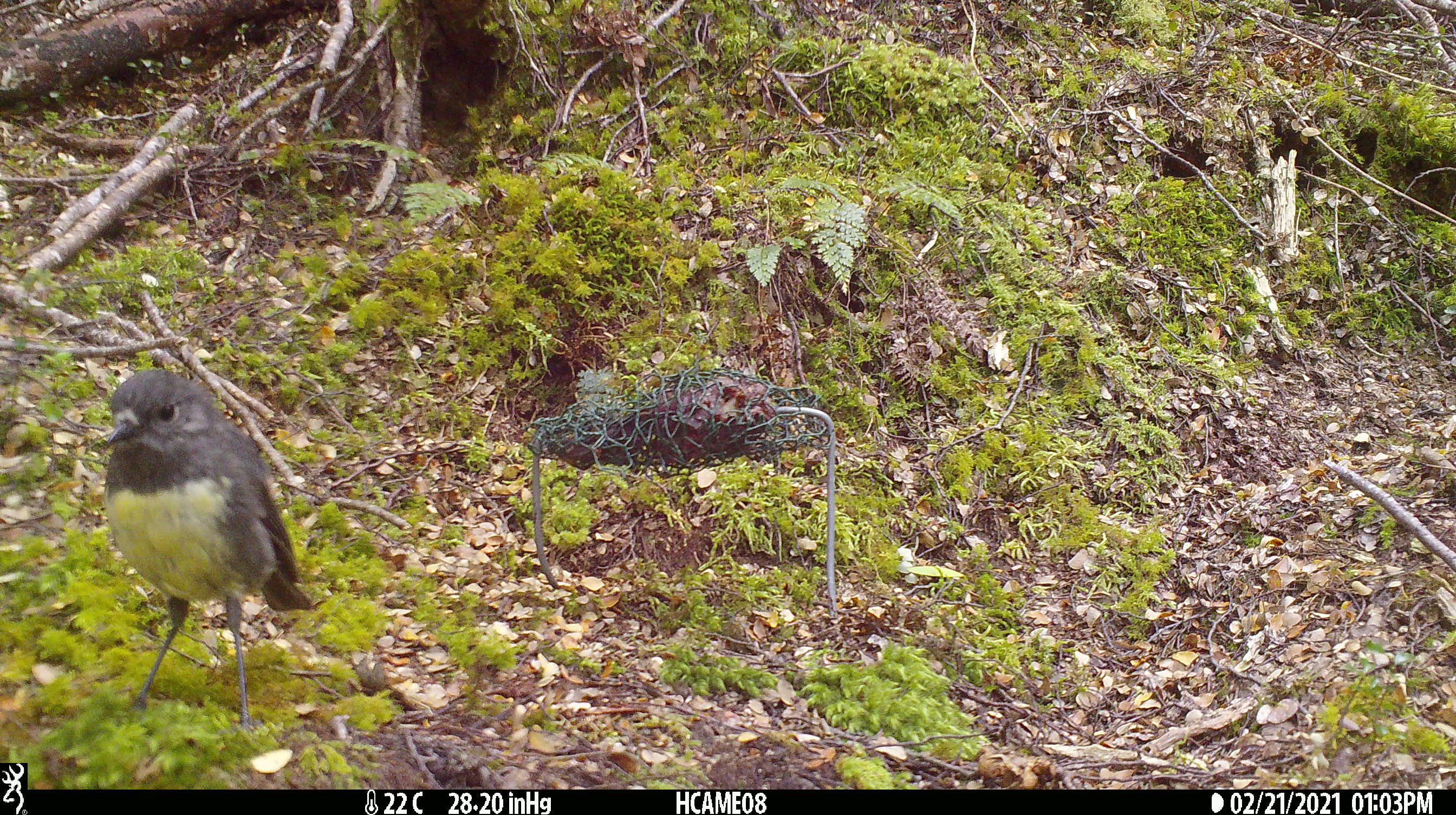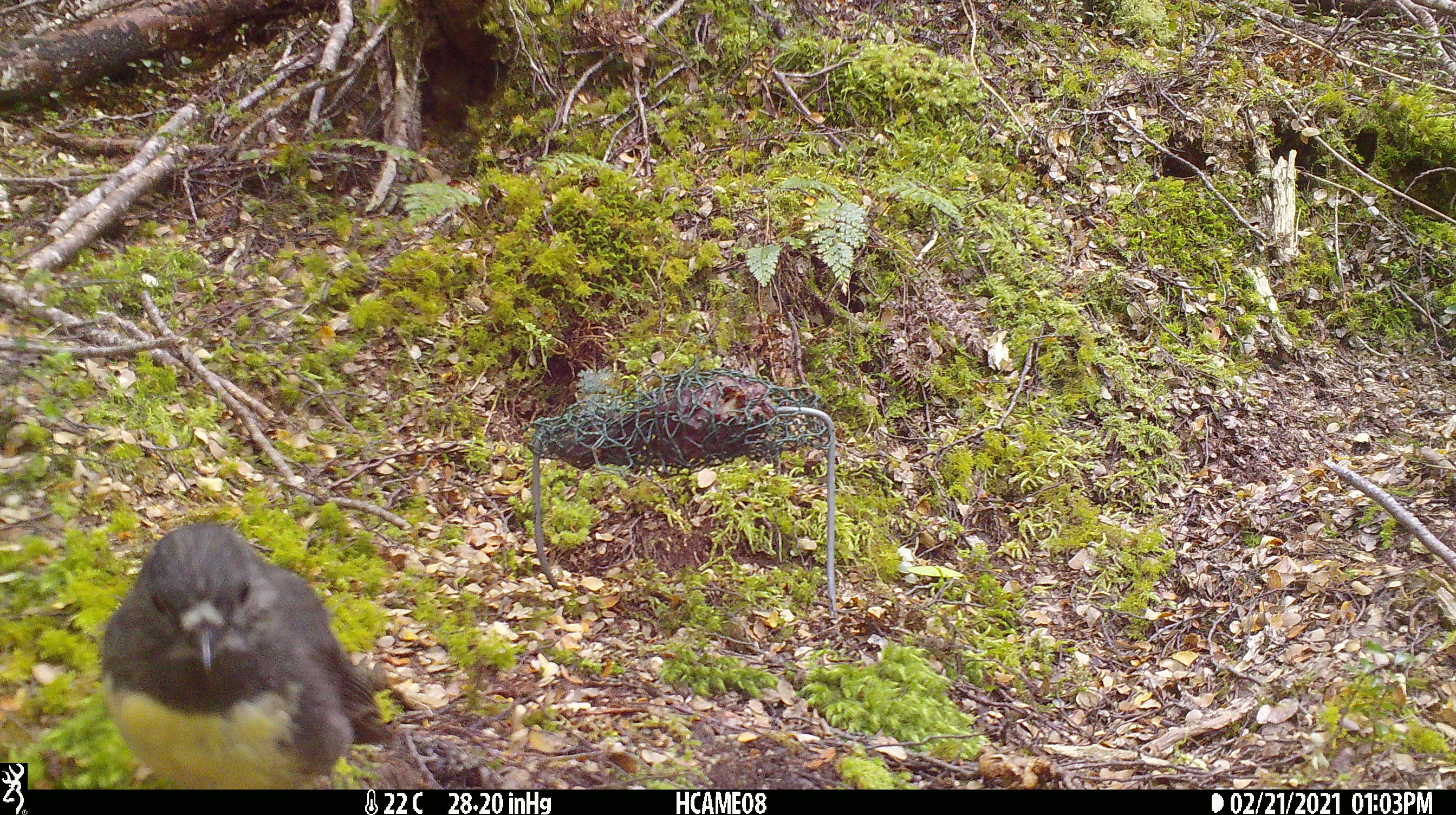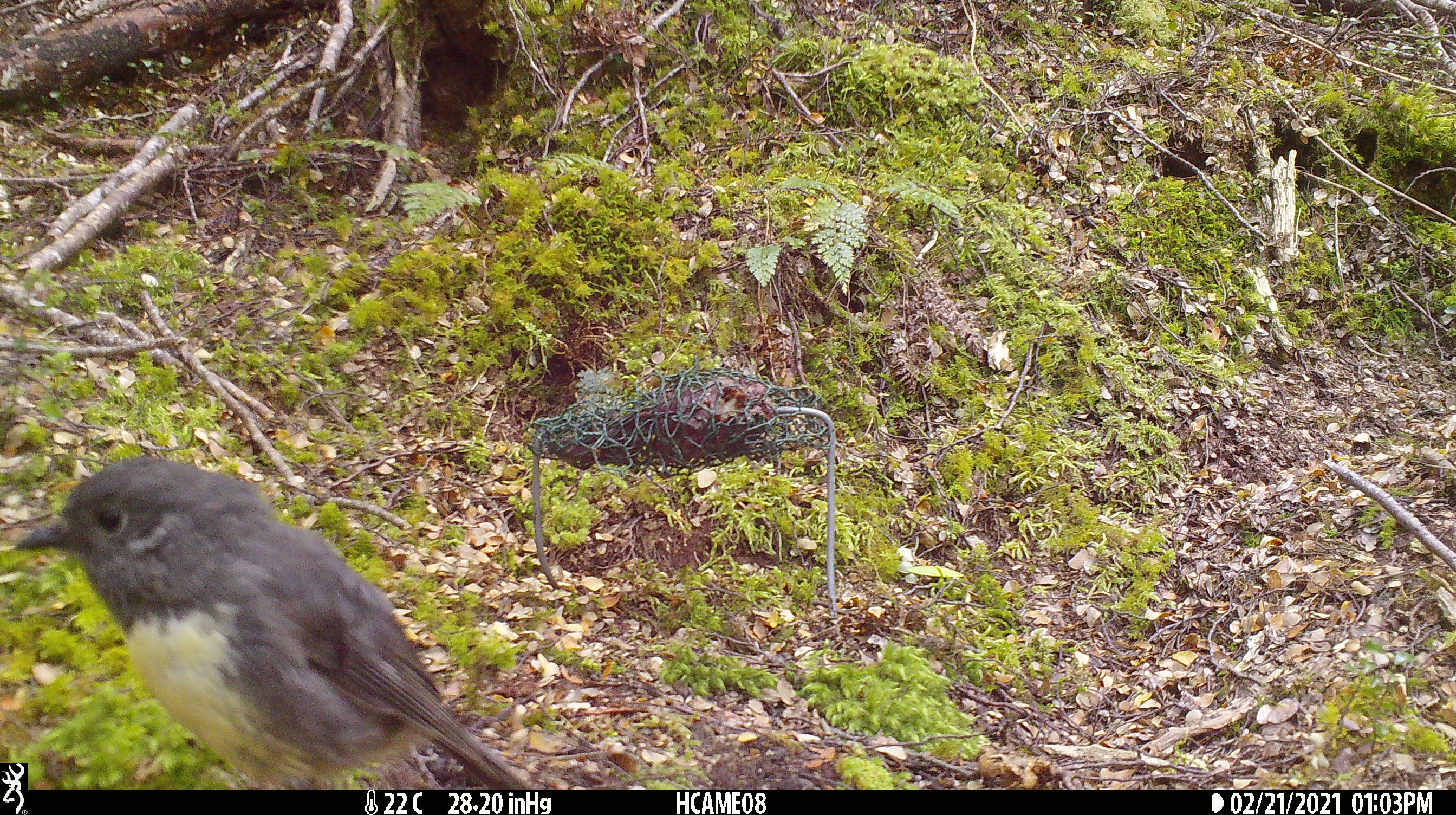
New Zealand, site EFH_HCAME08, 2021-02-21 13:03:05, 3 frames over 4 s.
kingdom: Animalia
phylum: Chordata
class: Aves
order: Passeriformes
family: Petroicidae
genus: Petroica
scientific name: Petroica australis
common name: new zealand robin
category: robin